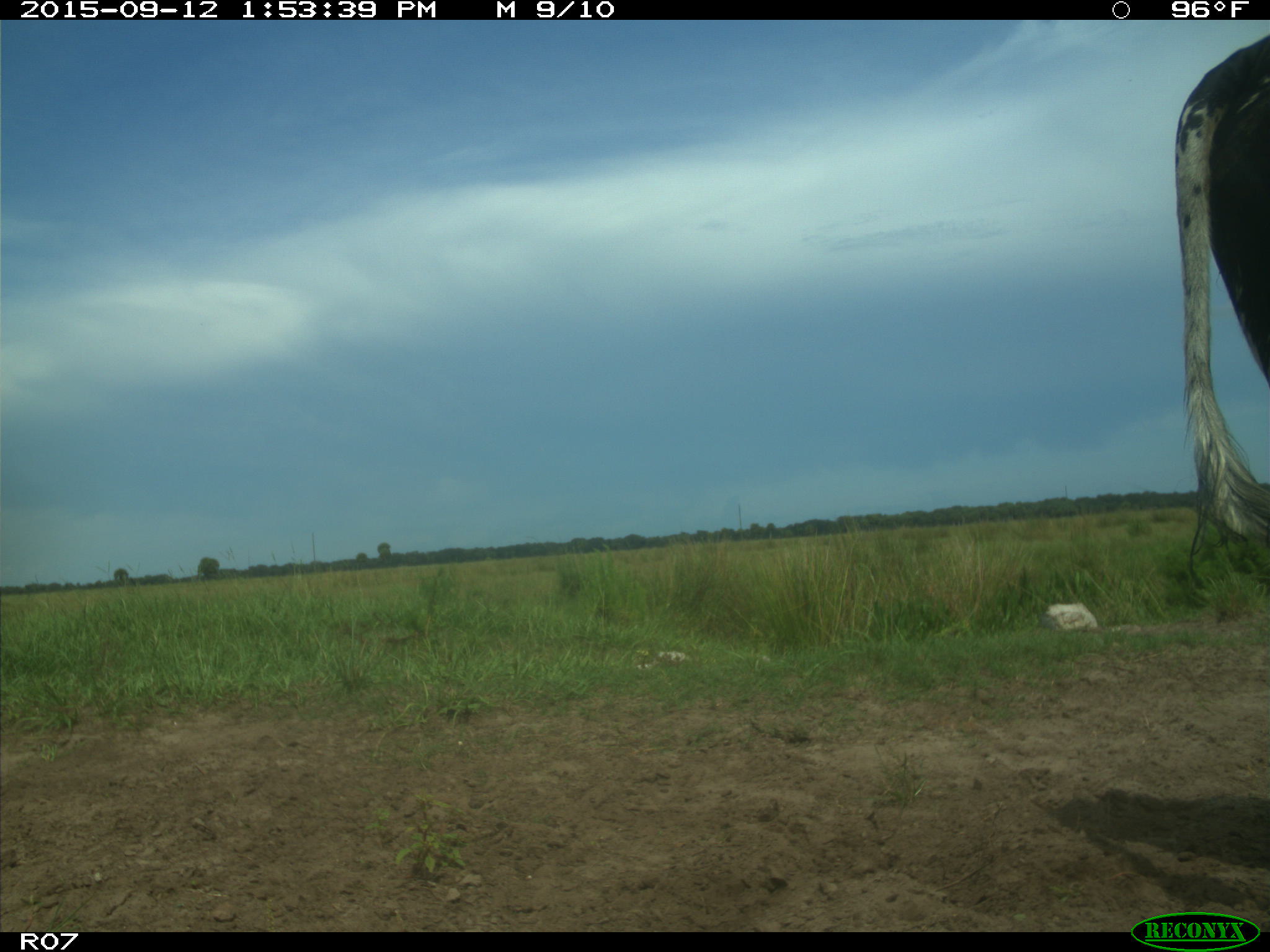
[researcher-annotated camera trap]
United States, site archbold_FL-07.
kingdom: Animalia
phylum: Chordata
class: Mammalia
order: Artiodactyla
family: Bovidae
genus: Bos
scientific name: Bos taurus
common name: domestic cow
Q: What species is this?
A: Bos taurus (domestic cow).